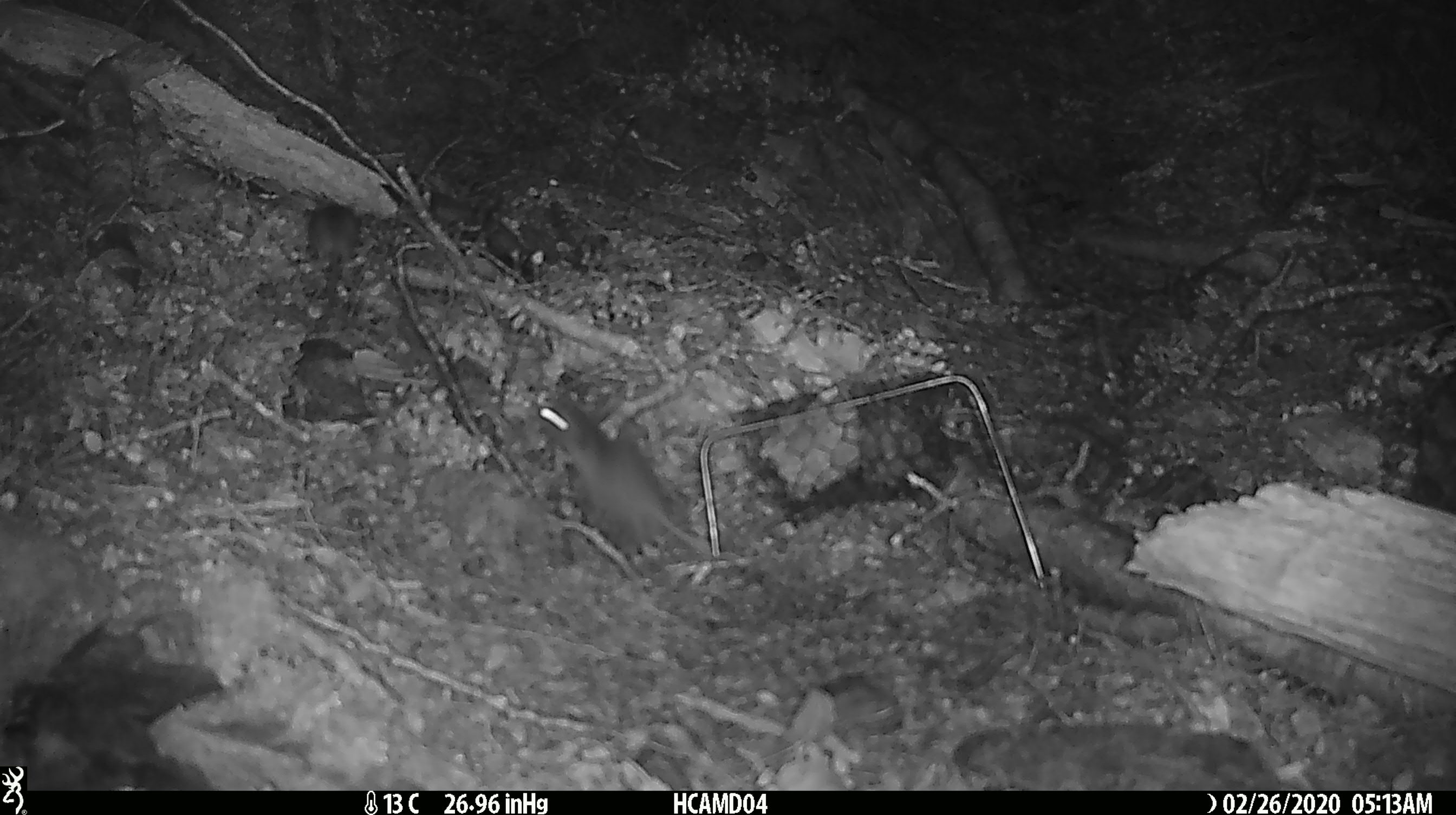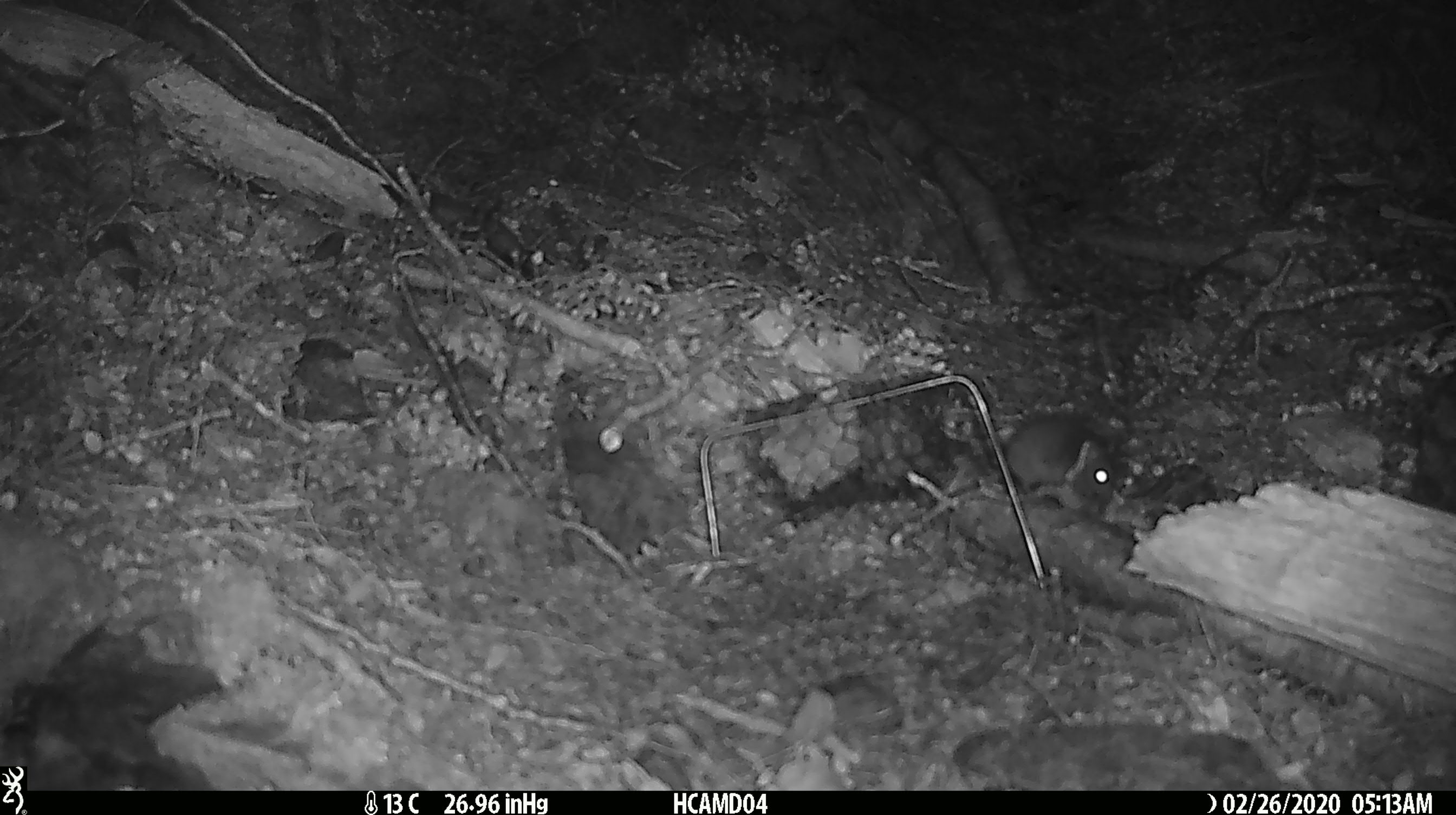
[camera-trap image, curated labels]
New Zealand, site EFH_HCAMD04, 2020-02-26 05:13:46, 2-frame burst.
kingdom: Animalia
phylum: Chordata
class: Mammalia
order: Rodentia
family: Muridae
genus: Mus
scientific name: Mus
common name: mouse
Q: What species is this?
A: Mouse (Mus).